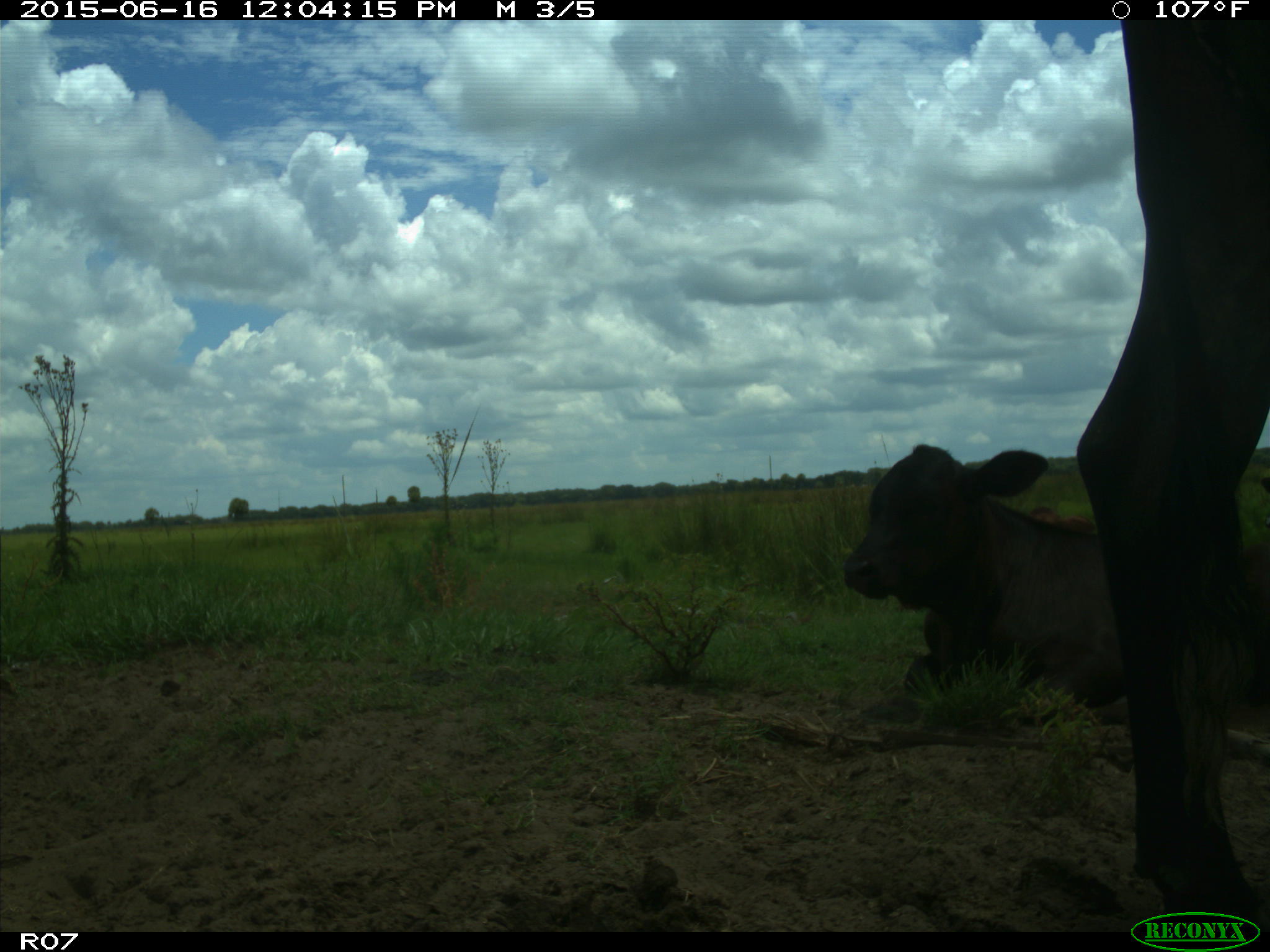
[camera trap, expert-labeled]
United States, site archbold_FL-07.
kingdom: Animalia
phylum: Chordata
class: Mammalia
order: Artiodactyla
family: Bovidae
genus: Bos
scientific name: Bos taurus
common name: domestic cow